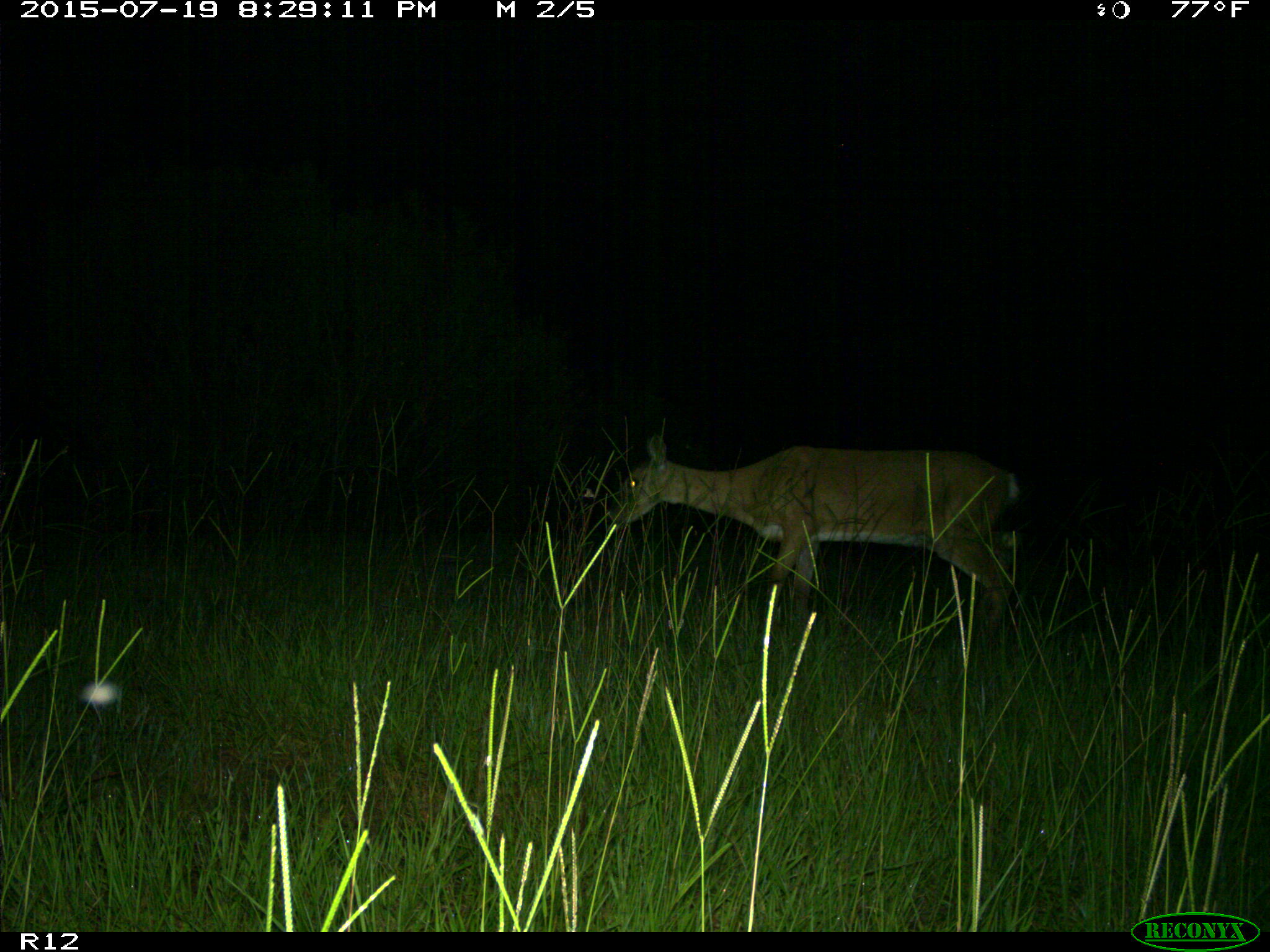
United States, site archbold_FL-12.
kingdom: Animalia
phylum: Chordata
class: Mammalia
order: Artiodactyla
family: Cervidae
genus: Odocoileus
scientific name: Odocoileus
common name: deer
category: unidentified deer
Unidentified deer (deer) (Odocoileus).